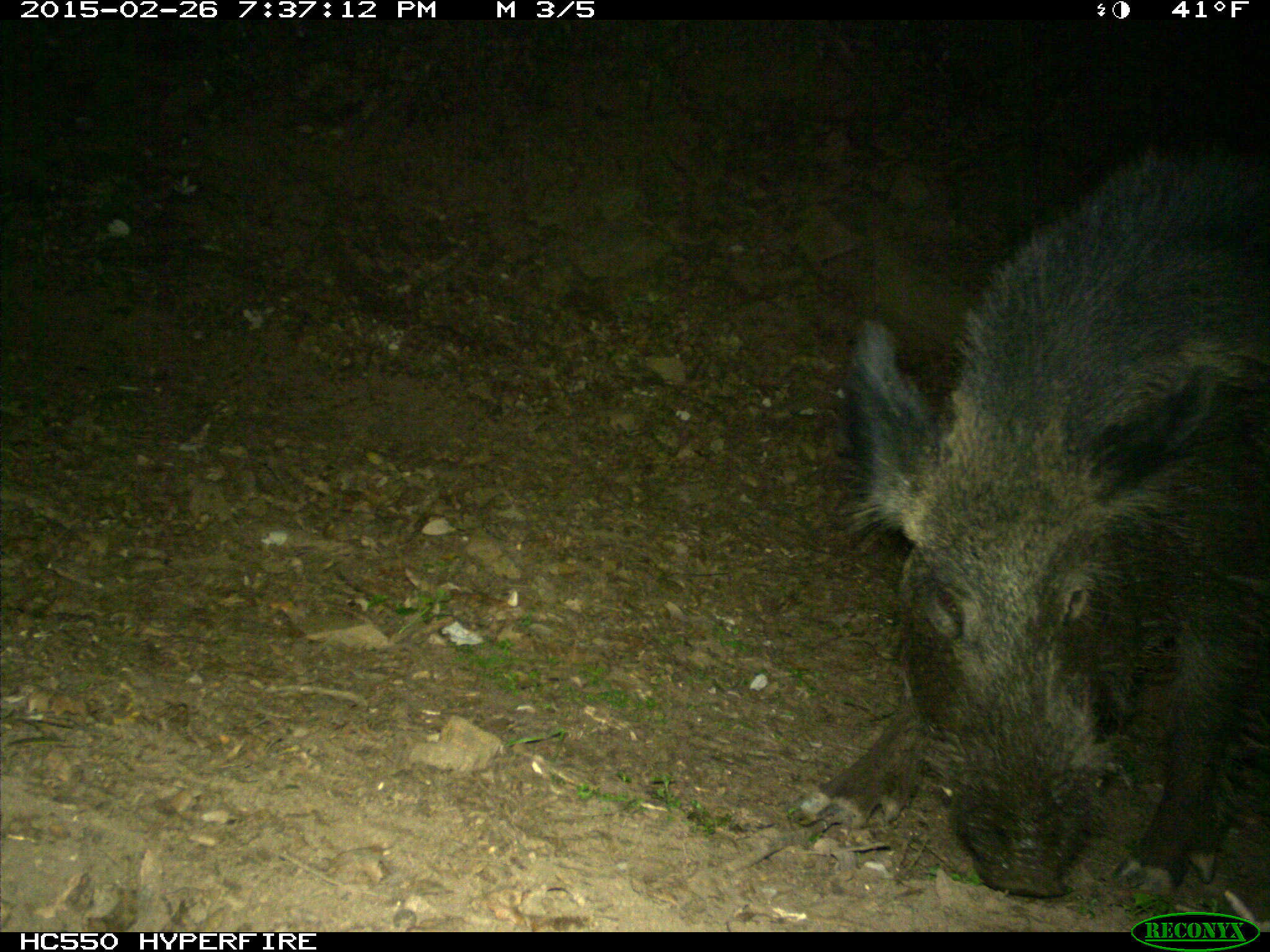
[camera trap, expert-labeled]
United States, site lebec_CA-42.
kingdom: Animalia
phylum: Chordata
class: Mammalia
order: Artiodactyla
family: Suidae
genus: Sus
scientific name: Sus scrofa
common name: wild boar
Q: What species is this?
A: Sus scrofa (wild boar).